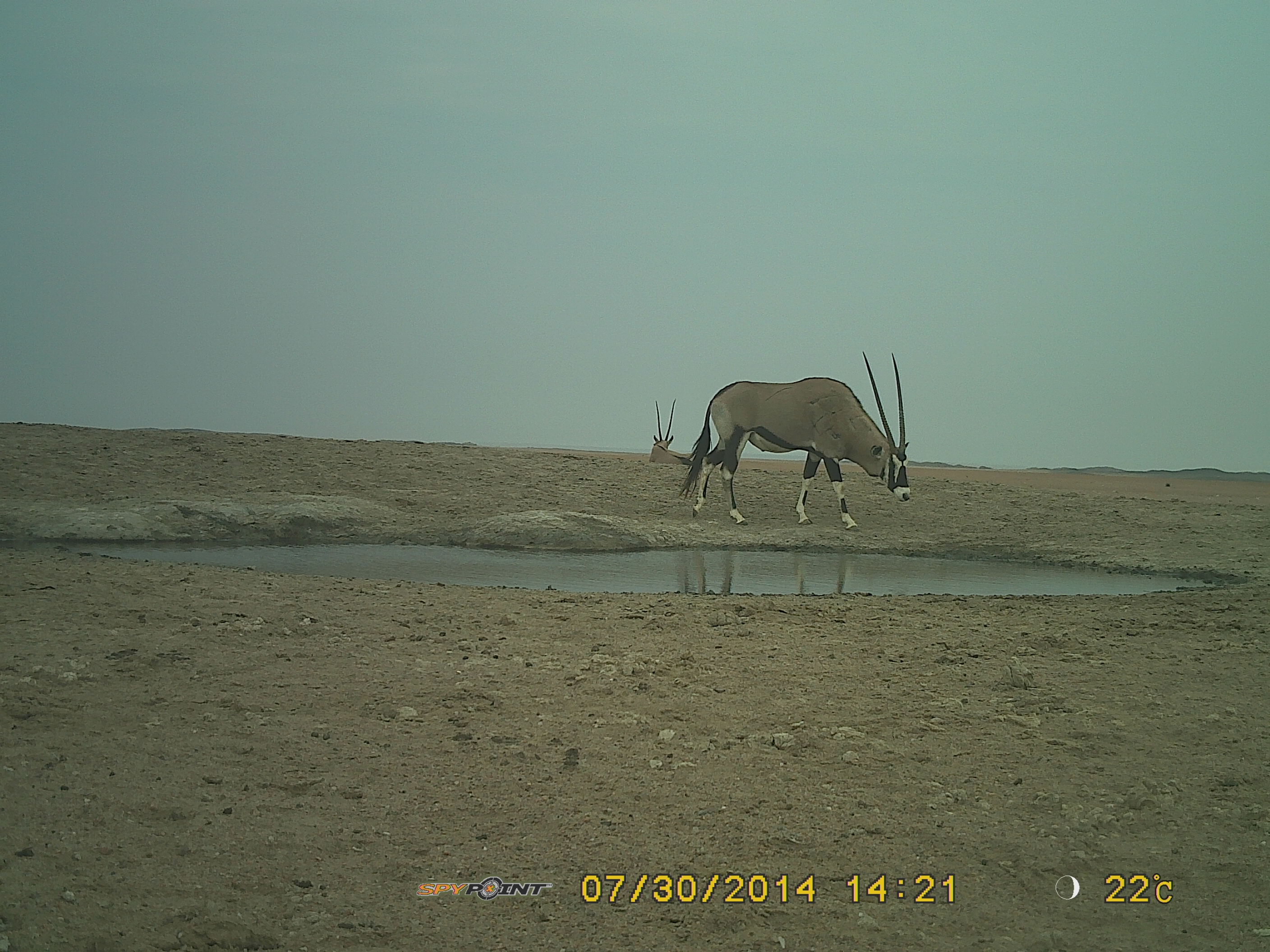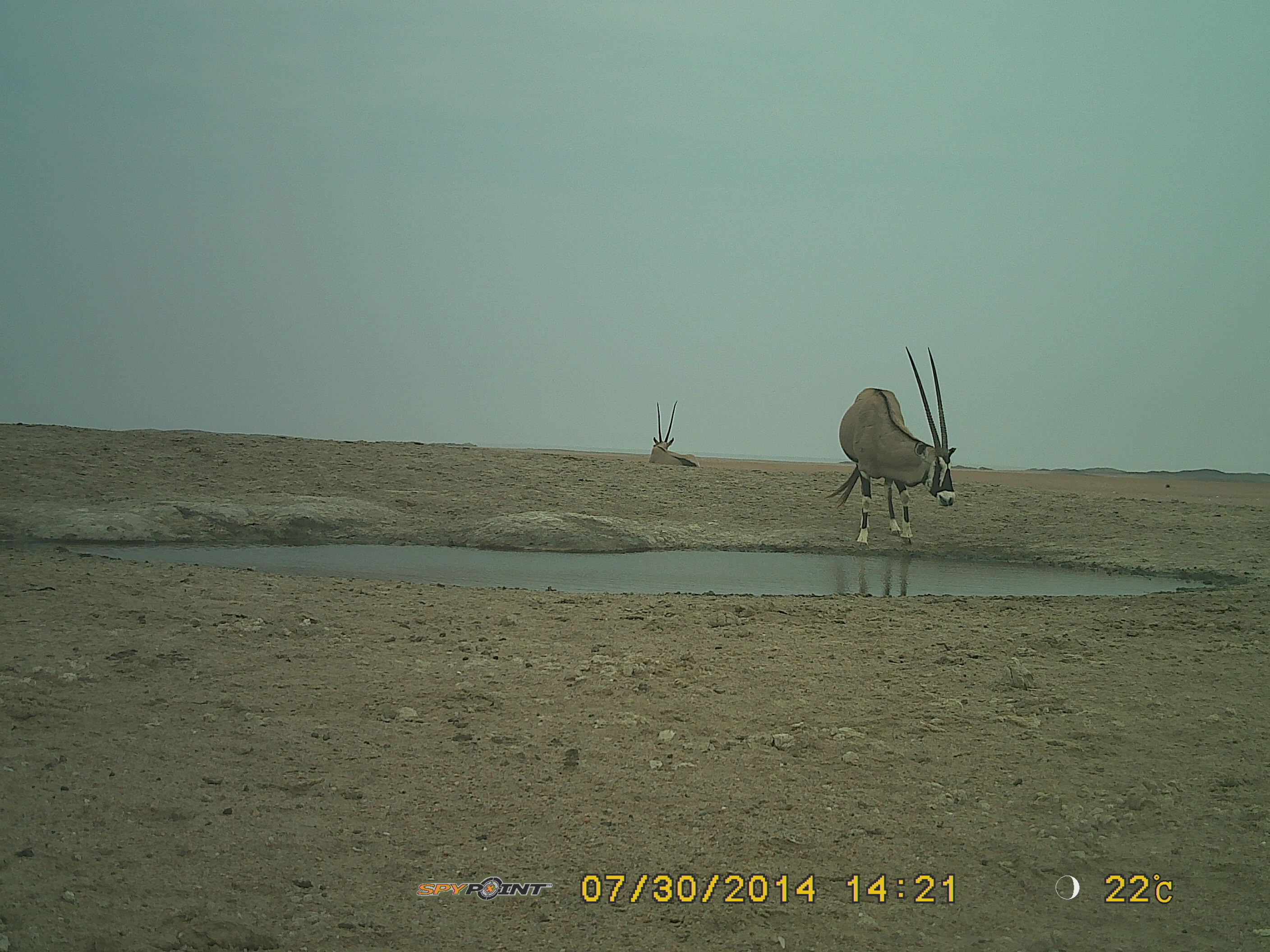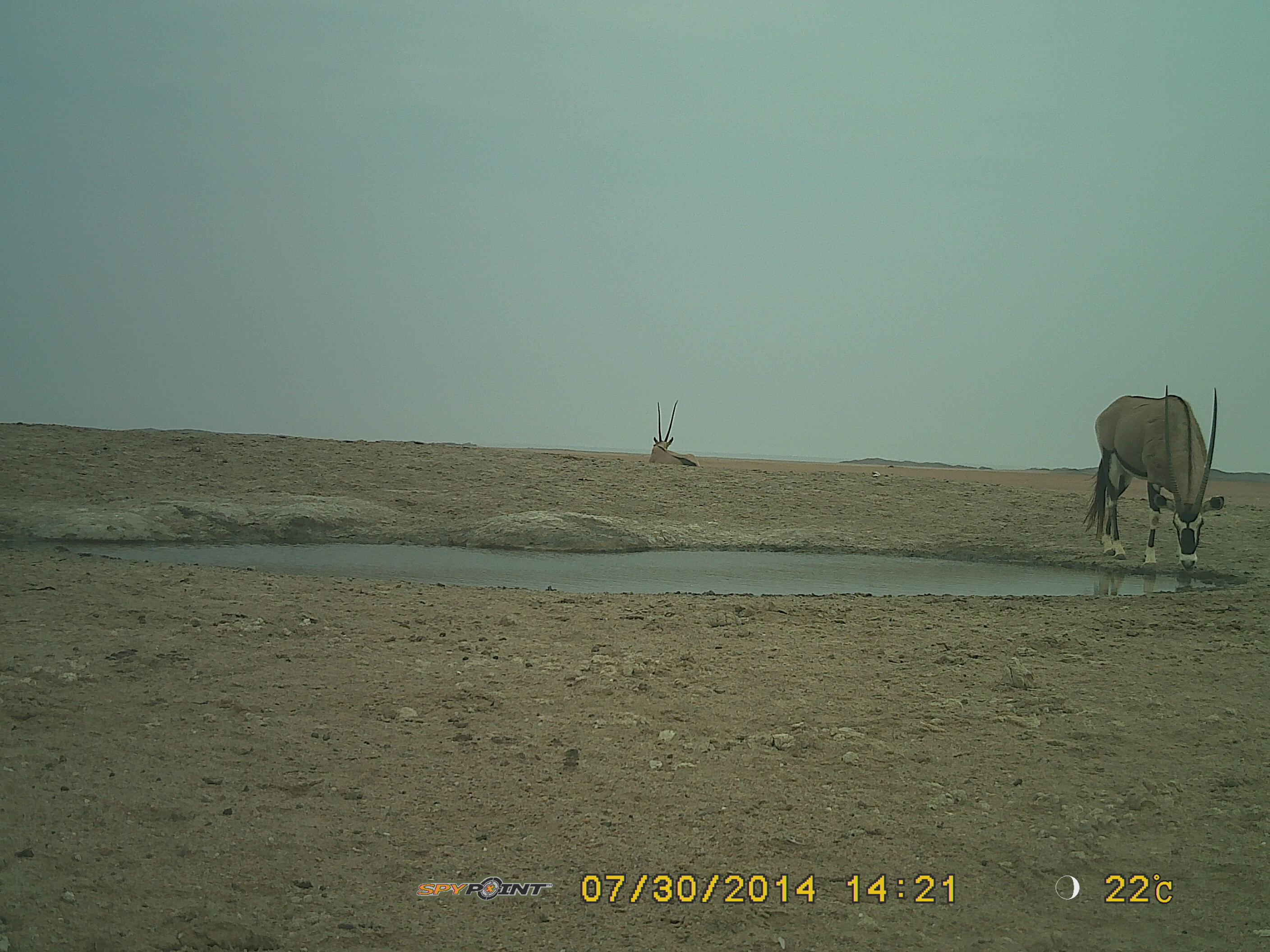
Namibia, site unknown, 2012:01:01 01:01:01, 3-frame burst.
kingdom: Animalia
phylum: Chordata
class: Mammalia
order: Artiodactyla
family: Bovidae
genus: Oryx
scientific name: Oryx gazella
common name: gemsbok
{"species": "Oryx gazella (gemsbok)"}